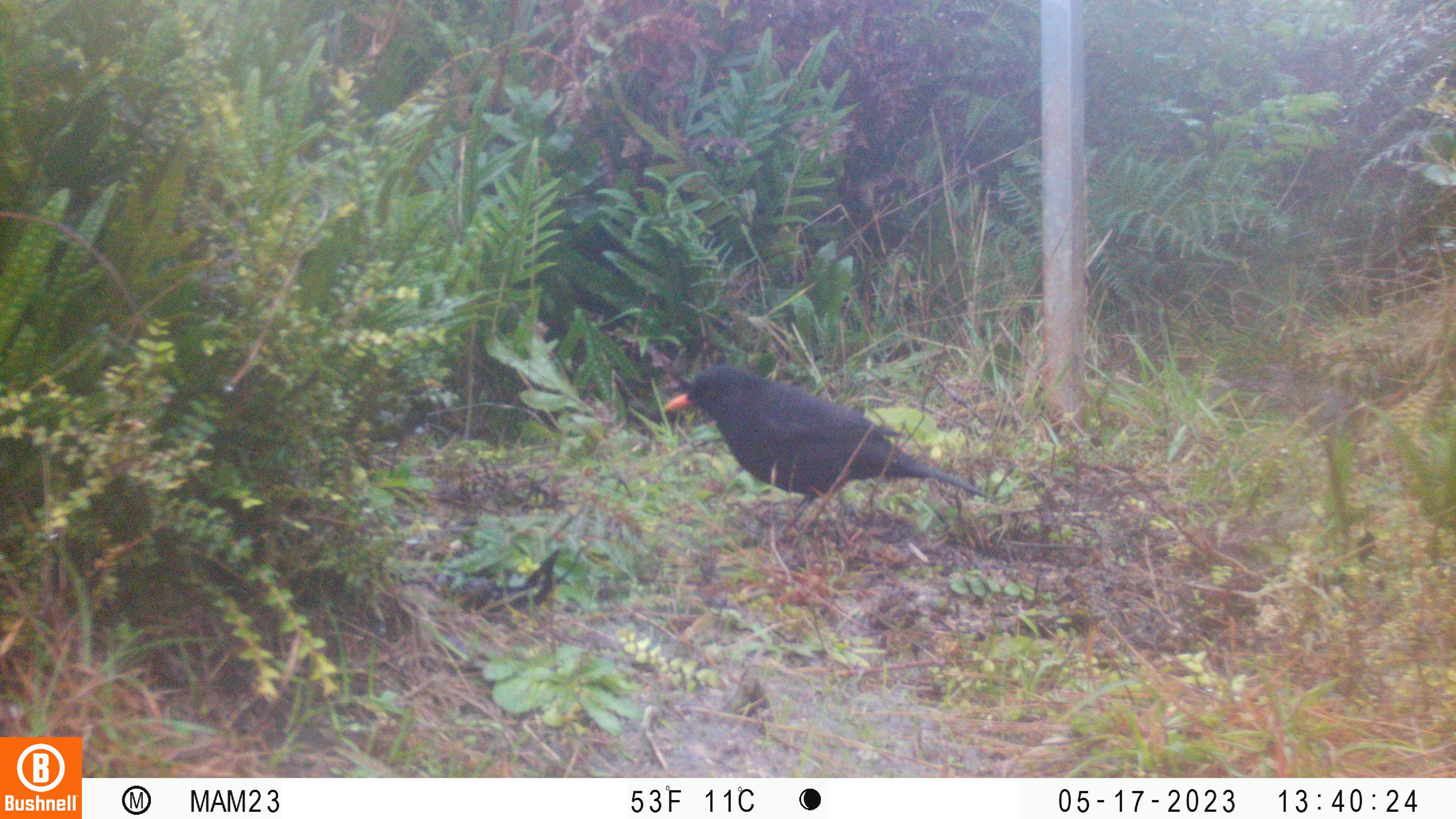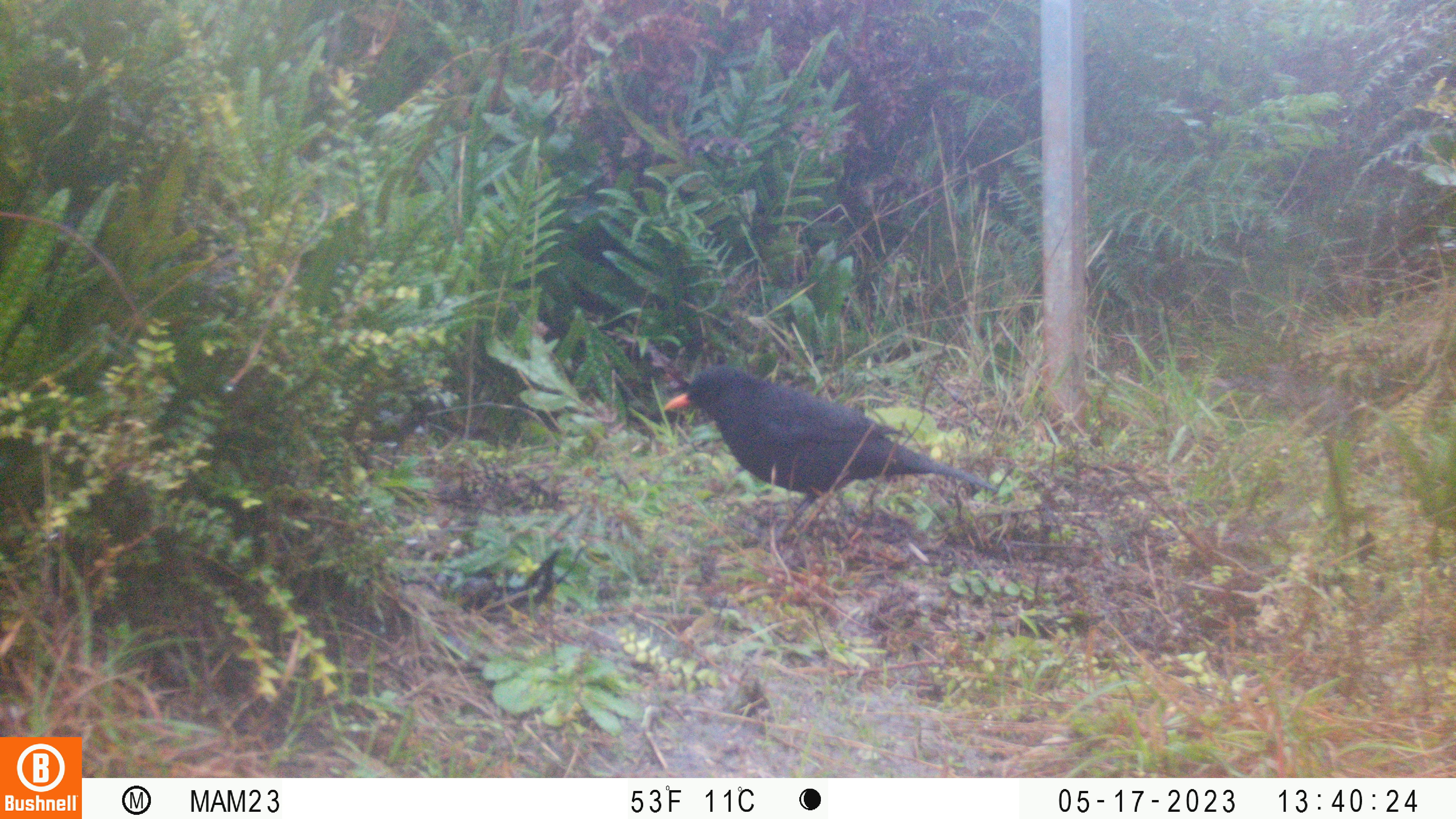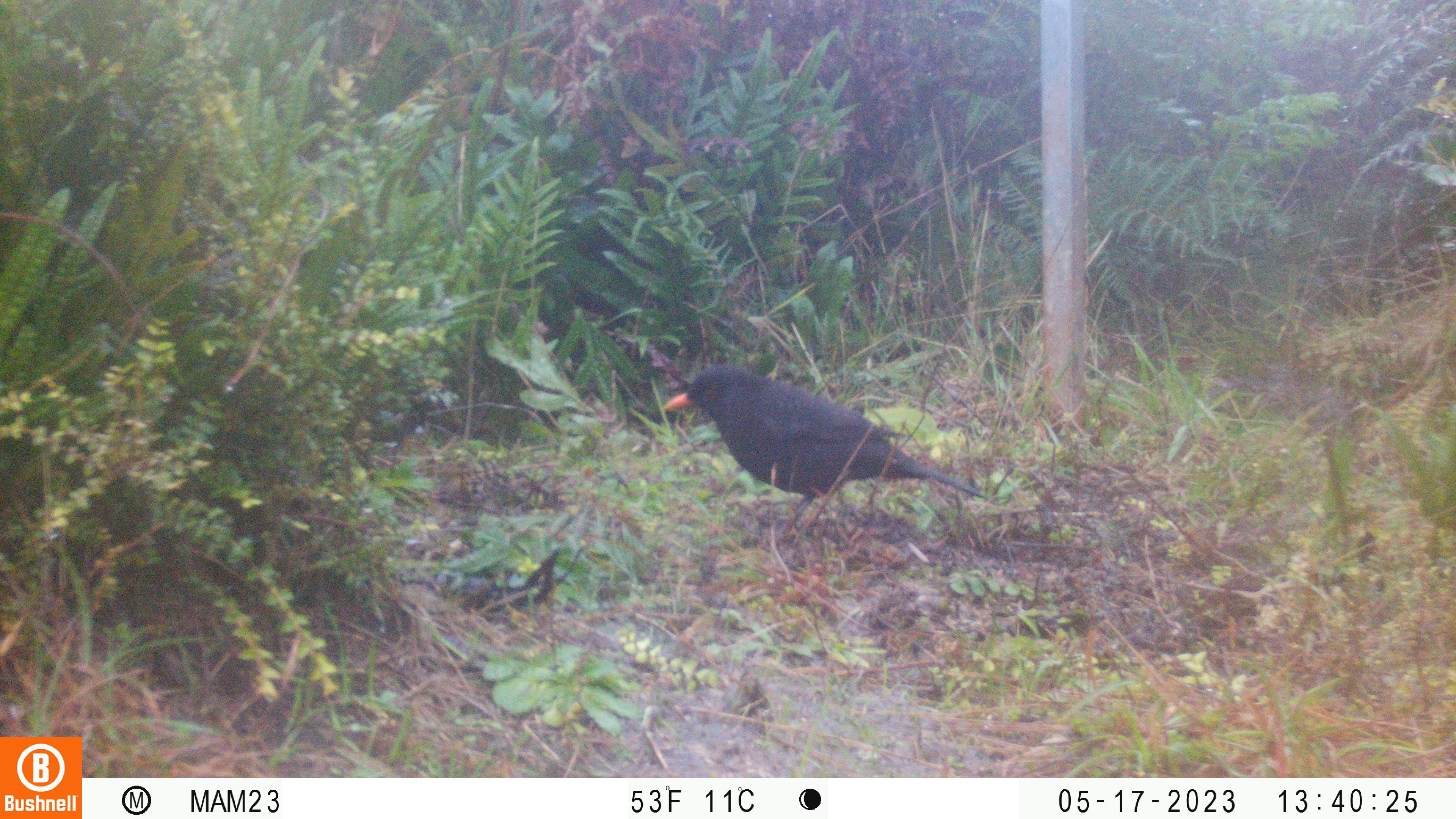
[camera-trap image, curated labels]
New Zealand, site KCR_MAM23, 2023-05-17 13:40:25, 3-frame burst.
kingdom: Animalia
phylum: Chordata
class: Aves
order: Passeriformes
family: Turdidae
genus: Turdus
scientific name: Turdus merula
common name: eurasian blackbird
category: blackbird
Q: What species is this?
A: Blackbird (eurasian blackbird) (Turdus merula).